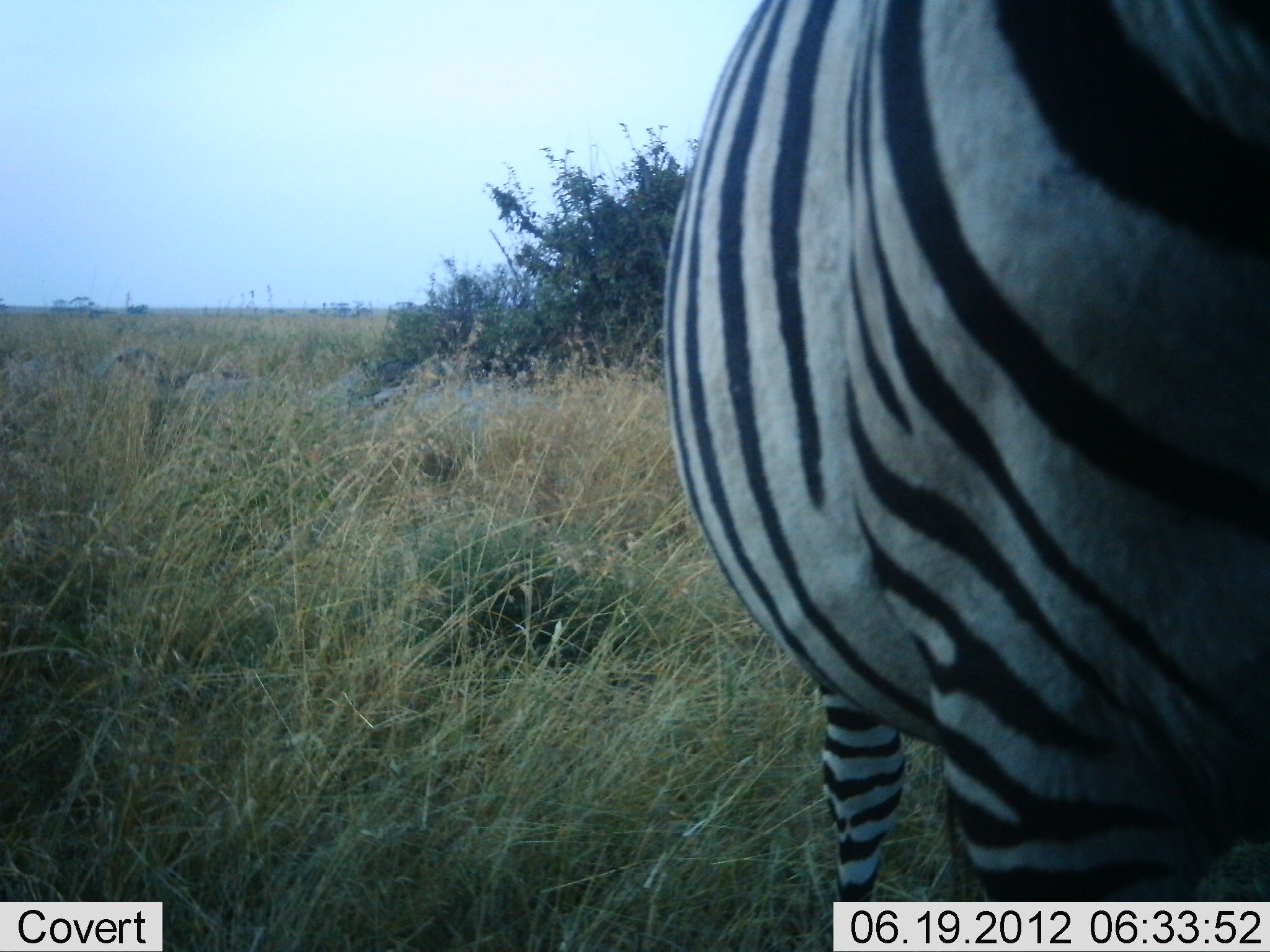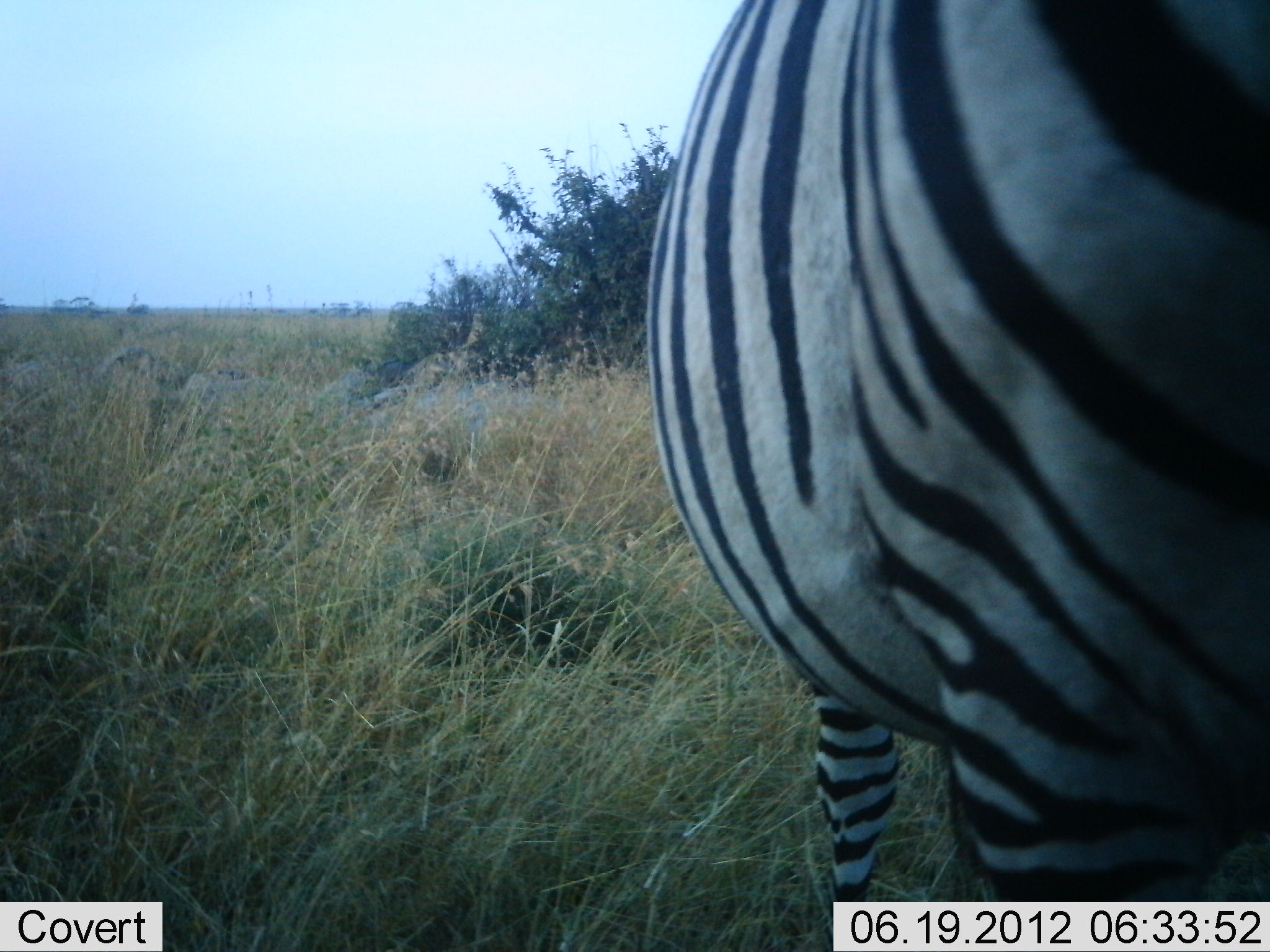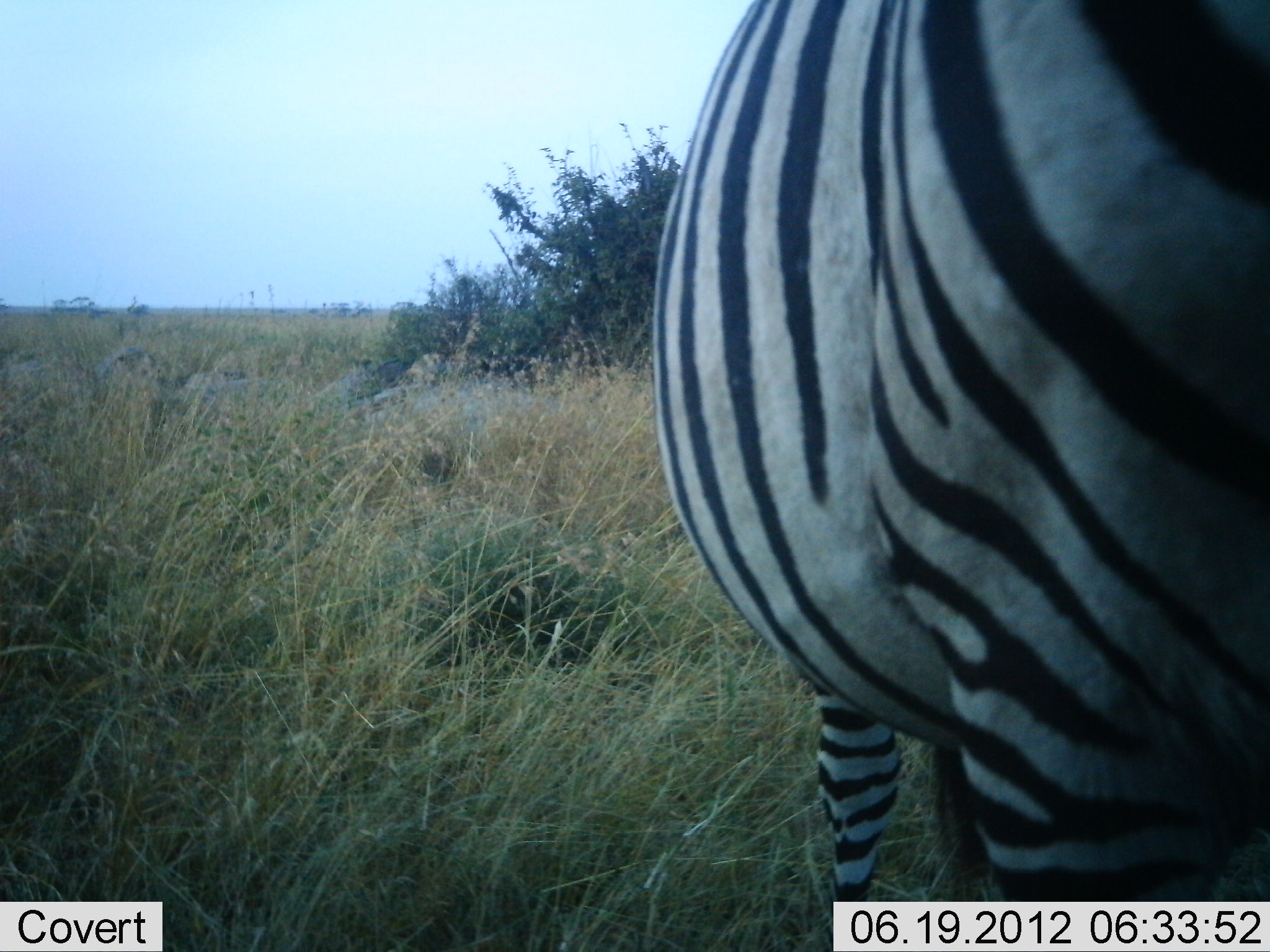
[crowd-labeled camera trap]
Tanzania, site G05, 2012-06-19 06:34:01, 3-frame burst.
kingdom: Animalia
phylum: Chordata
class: Mammalia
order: Perissodactyla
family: Equidae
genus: Equus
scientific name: Equus quagga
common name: plains zebra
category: zebra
Zebra (plains zebra) (Equus quagga), count 1. Behavior (volunteer vote fractions): standing 90%, resting 0%, moving 10%, interacting 0%. Young present (vote fraction): 0%. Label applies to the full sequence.